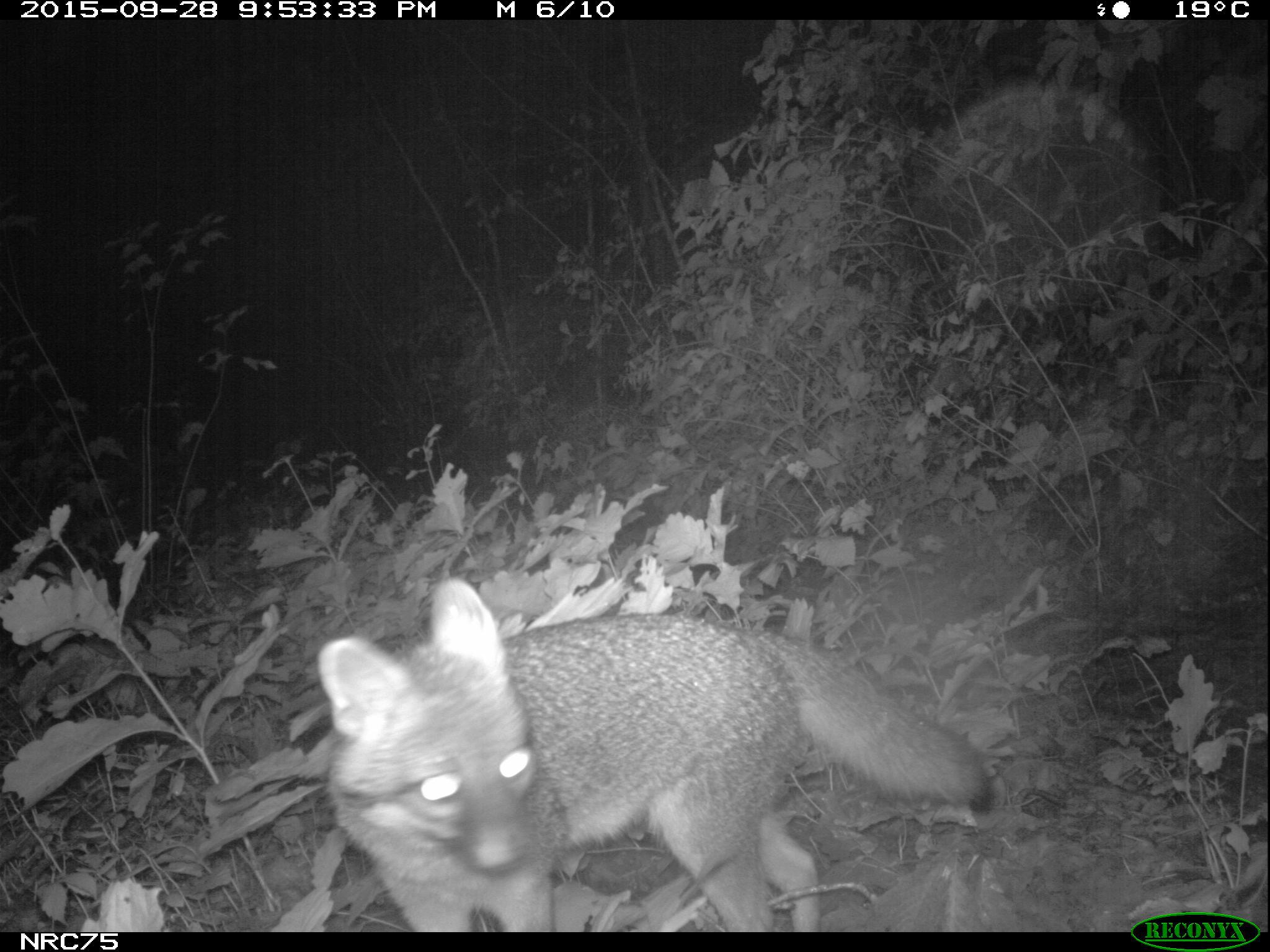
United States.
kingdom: Animalia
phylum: Chordata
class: Mammalia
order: Carnivora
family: Canidae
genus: Urocyon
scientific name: Urocyon cinereoargenteus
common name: gray fox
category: Grey Fox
Grey Fox (gray fox) (Urocyon cinereoargenteus).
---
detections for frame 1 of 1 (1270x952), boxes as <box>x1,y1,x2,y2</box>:
Grey Fox: <box>314,576,1000,931</box>